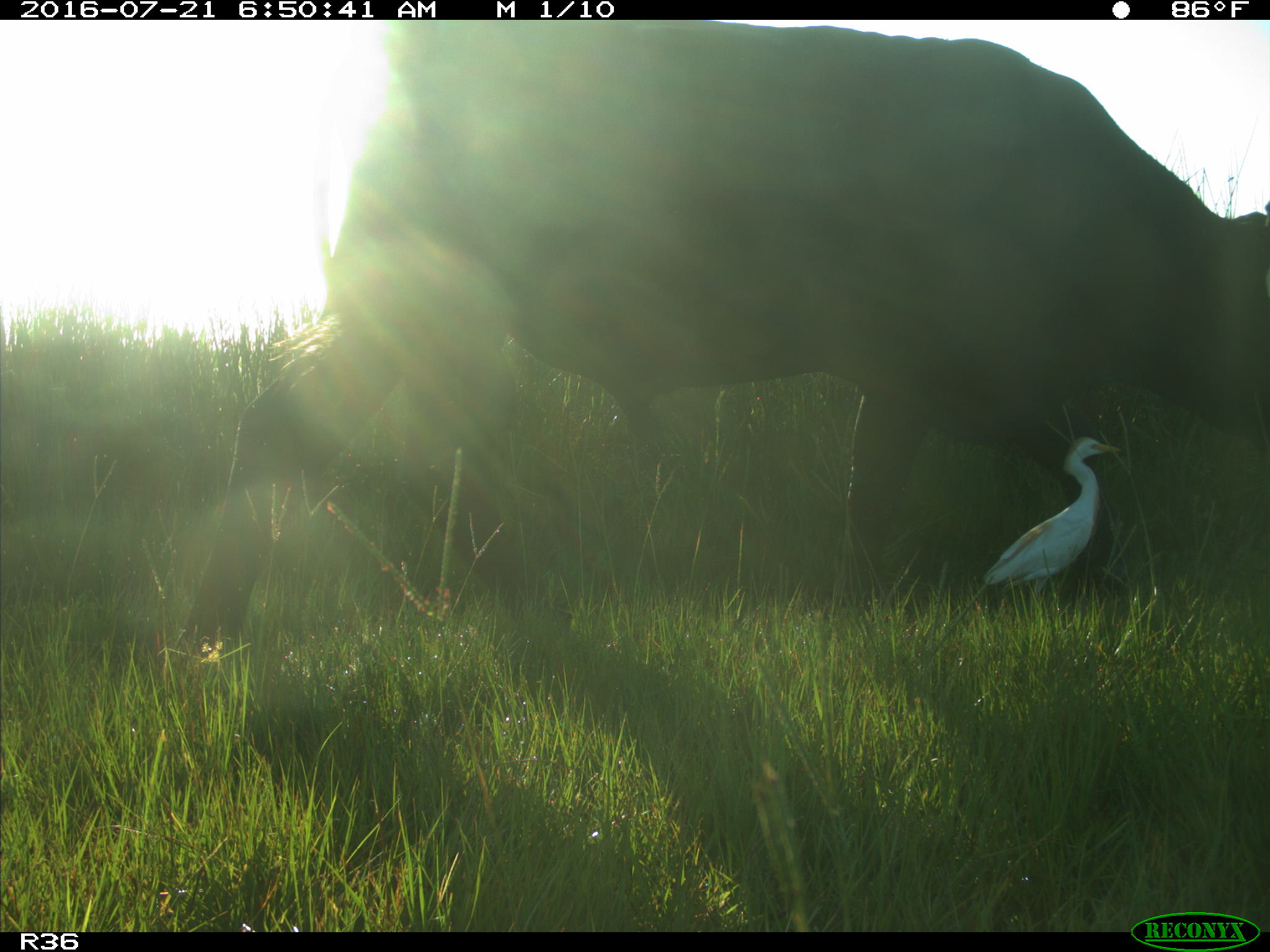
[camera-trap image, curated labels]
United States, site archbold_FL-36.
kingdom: Animalia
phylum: Chordata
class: Mammalia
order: Artiodactyla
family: Bovidae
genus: Bos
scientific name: Bos taurus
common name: domestic cow